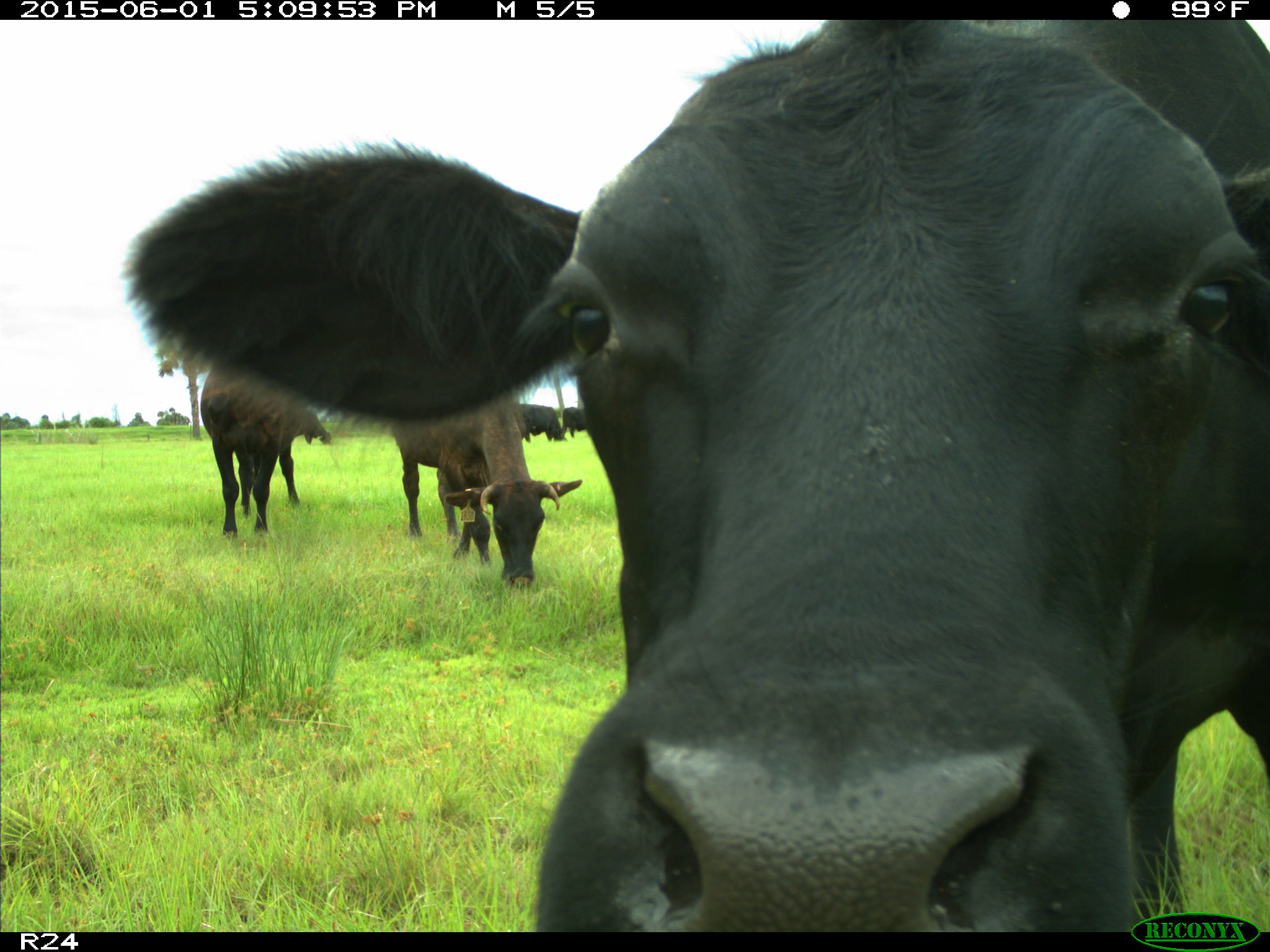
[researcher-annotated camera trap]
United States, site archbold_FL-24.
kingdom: Animalia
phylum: Chordata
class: Mammalia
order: Artiodactyla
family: Bovidae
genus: Bos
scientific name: Bos taurus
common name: domestic cow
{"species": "Bos taurus (domestic cow)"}